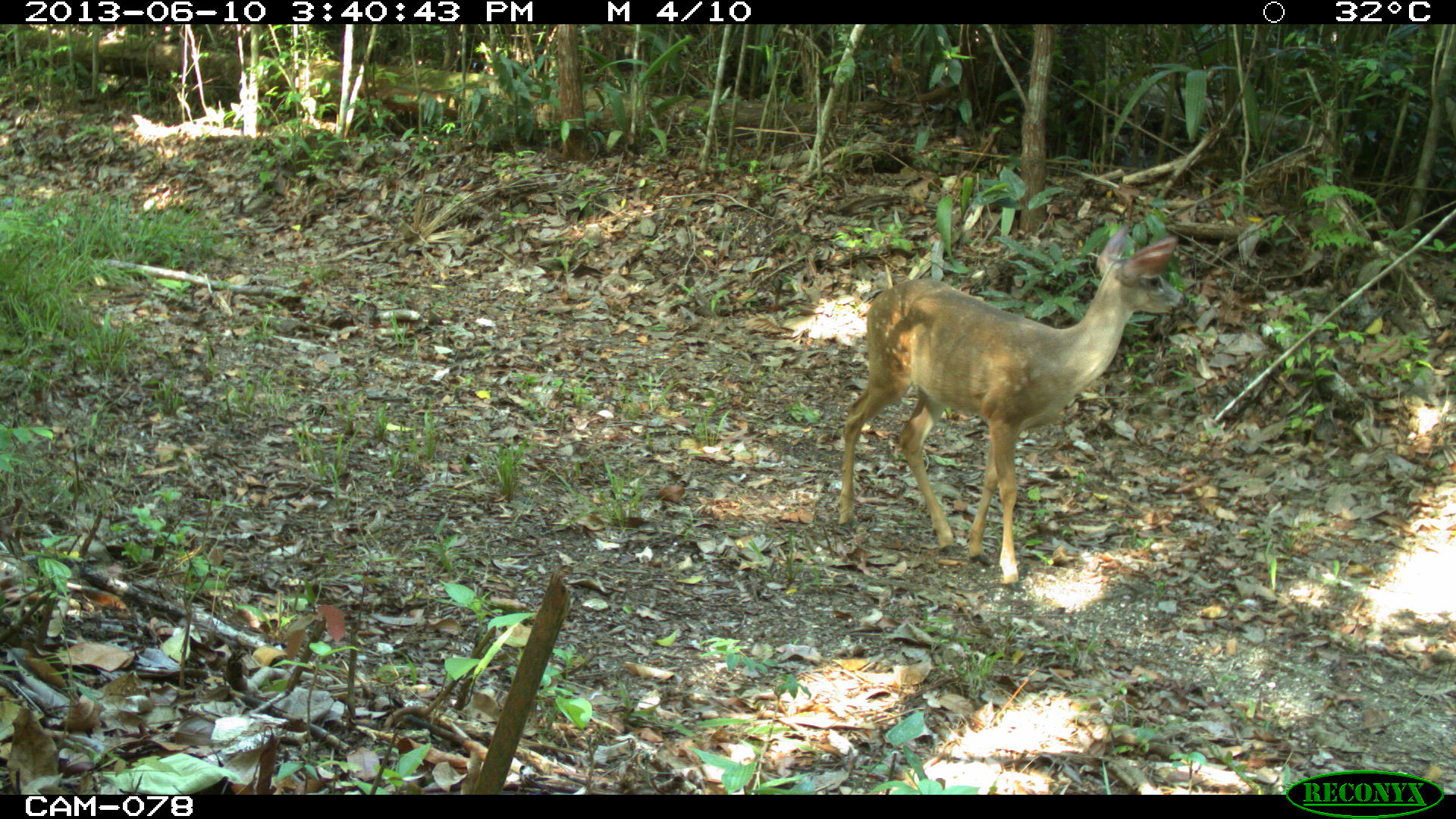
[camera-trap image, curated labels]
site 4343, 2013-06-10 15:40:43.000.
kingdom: Animalia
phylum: Chordata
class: Mammalia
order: Artiodactyla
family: Cervidae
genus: Odocoileus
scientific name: Odocoileus virginianus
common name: white-tailed deer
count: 1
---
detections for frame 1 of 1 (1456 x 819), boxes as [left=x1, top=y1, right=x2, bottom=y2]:
odocoileus virginianus: [left=833, top=223, right=1187, bottom=583]